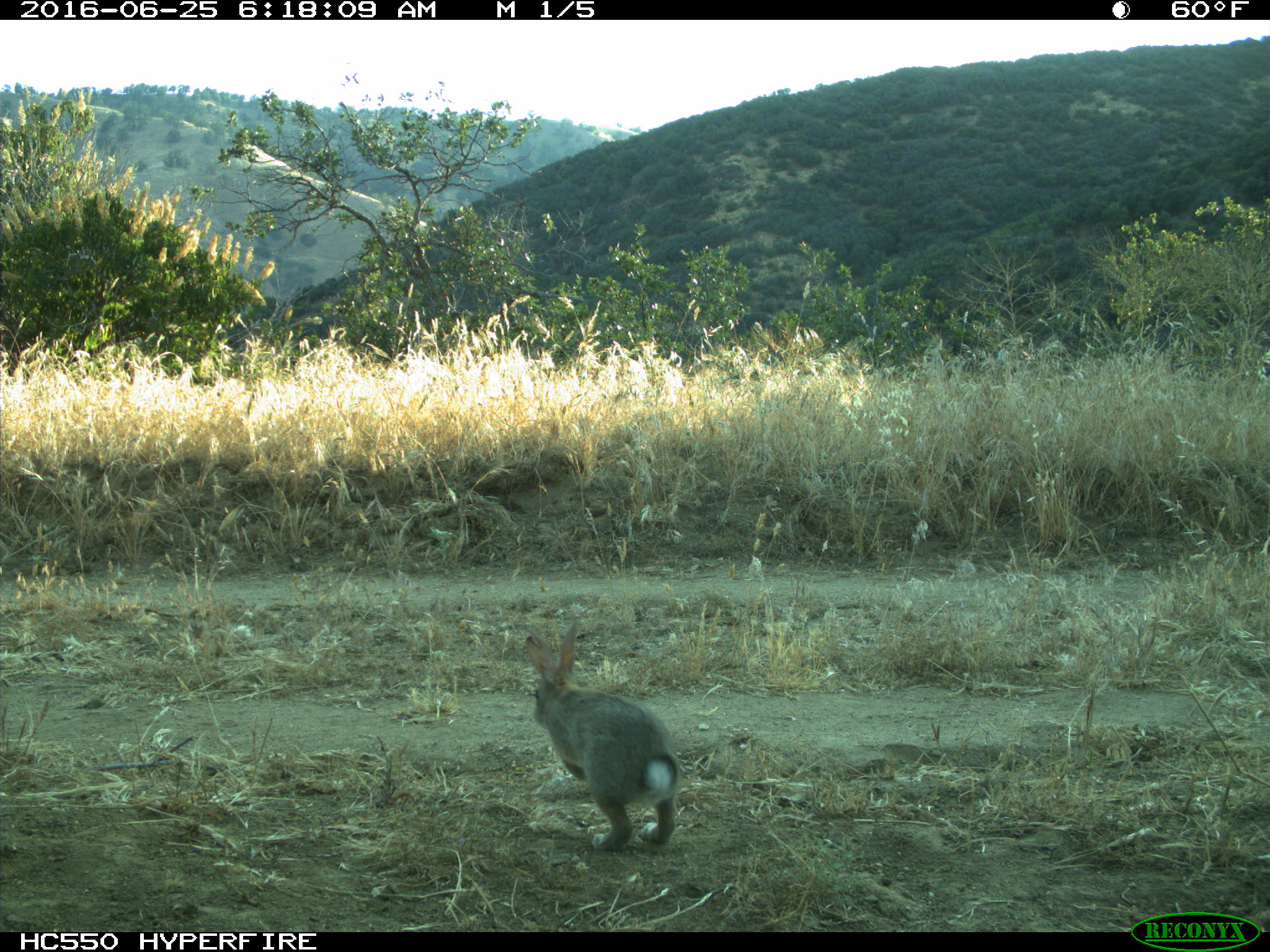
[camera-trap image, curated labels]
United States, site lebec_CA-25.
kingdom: Animalia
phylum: Chordata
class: Mammalia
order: Lagomorpha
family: Leporidae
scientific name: Leporidae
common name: rabbits and hares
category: unidentified rabbit